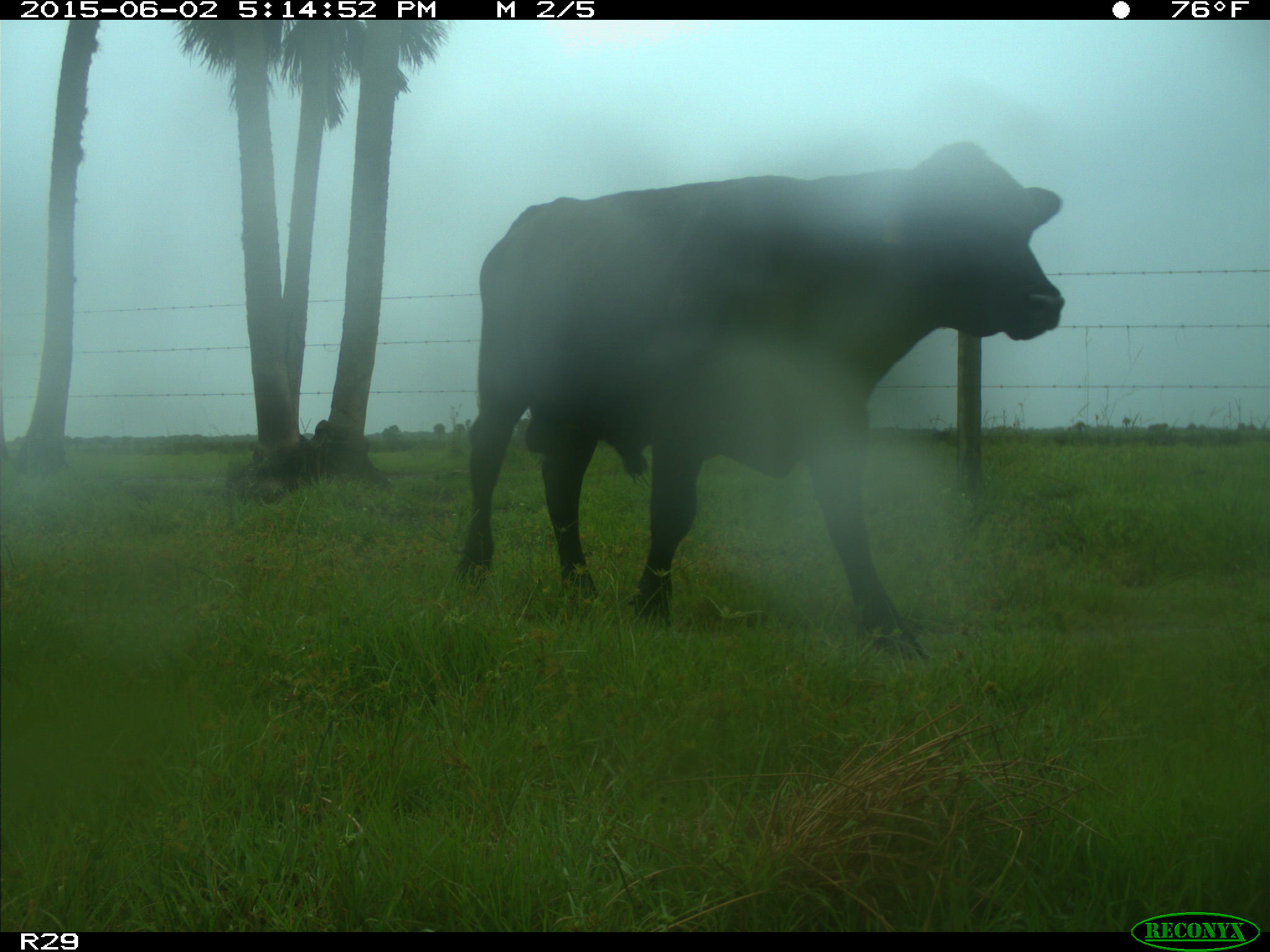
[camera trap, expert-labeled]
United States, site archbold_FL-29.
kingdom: Animalia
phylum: Chordata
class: Mammalia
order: Artiodactyla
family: Bovidae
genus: Bos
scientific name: Bos taurus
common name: domestic cow